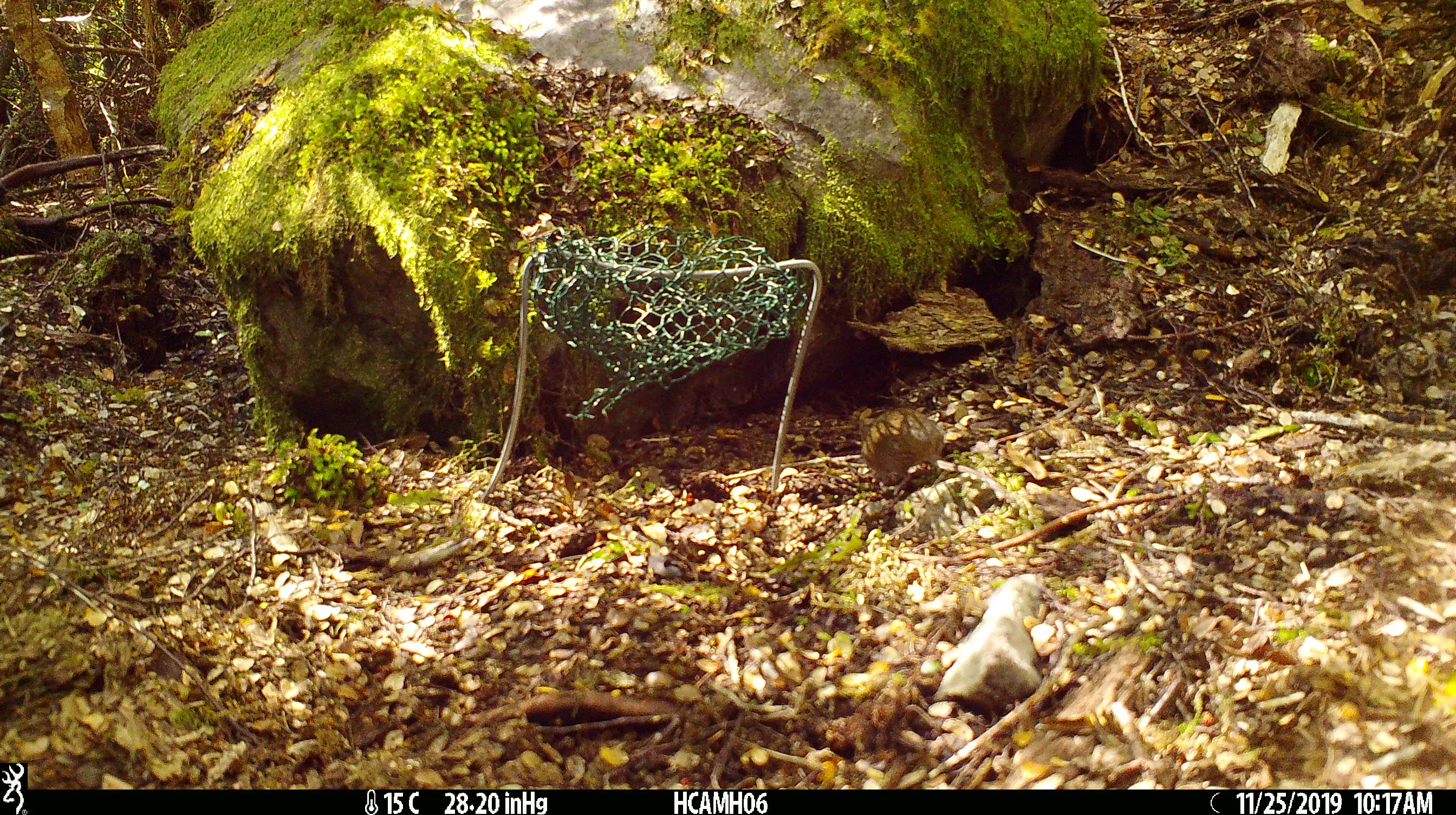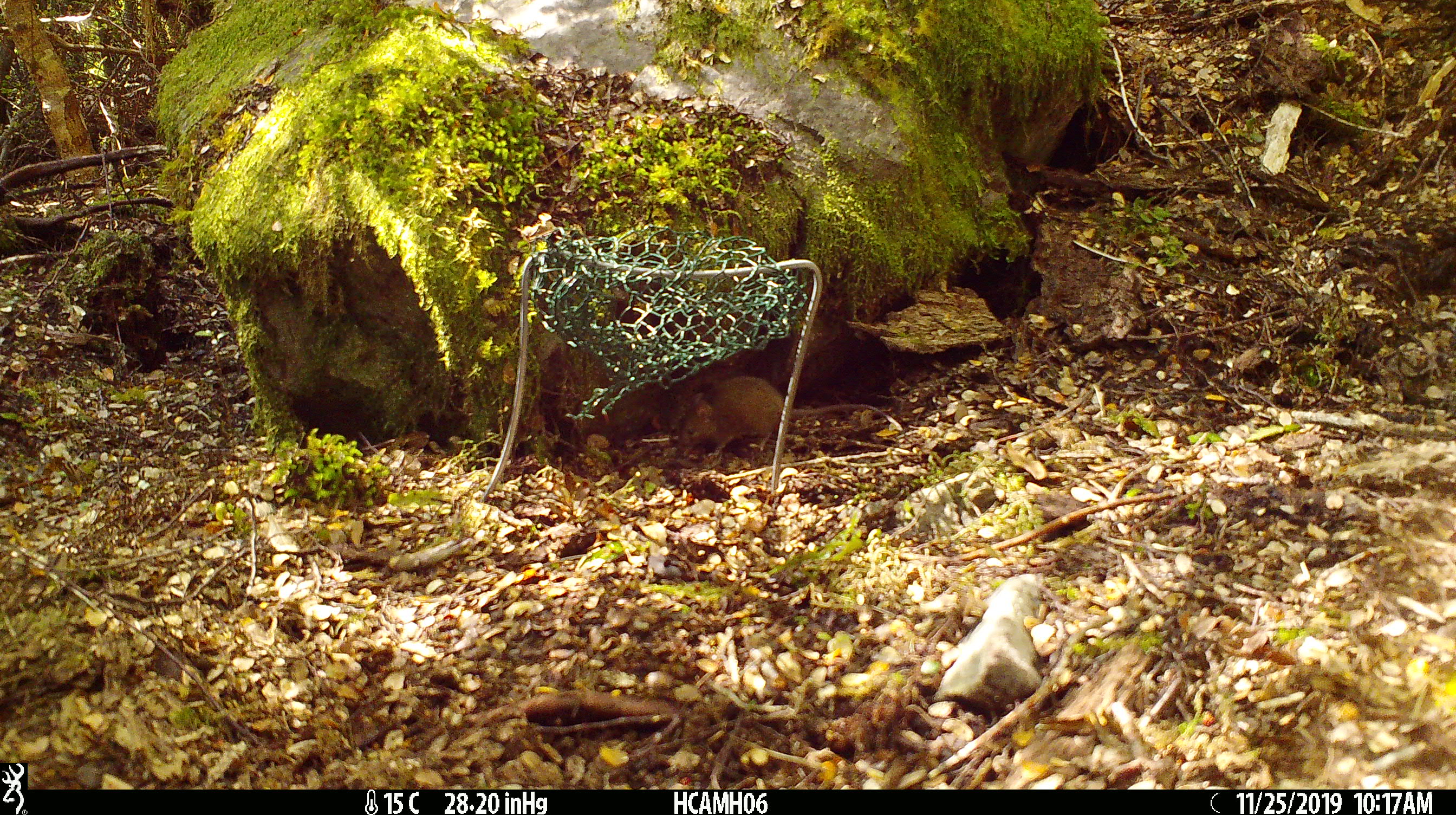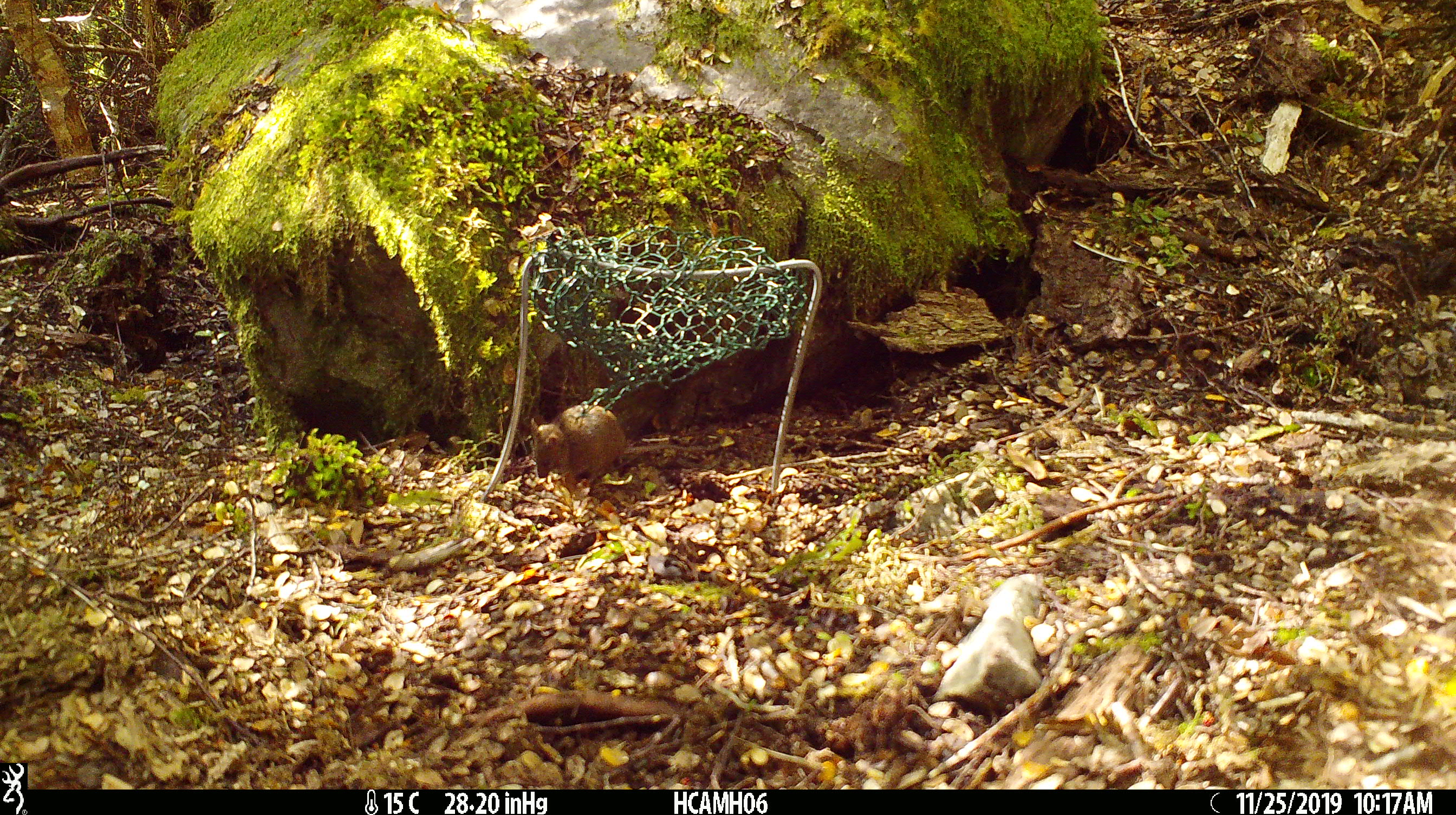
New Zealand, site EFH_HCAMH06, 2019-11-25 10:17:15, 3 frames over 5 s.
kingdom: Animalia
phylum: Chordata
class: Mammalia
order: Rodentia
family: Muridae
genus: Mus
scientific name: Mus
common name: mouse